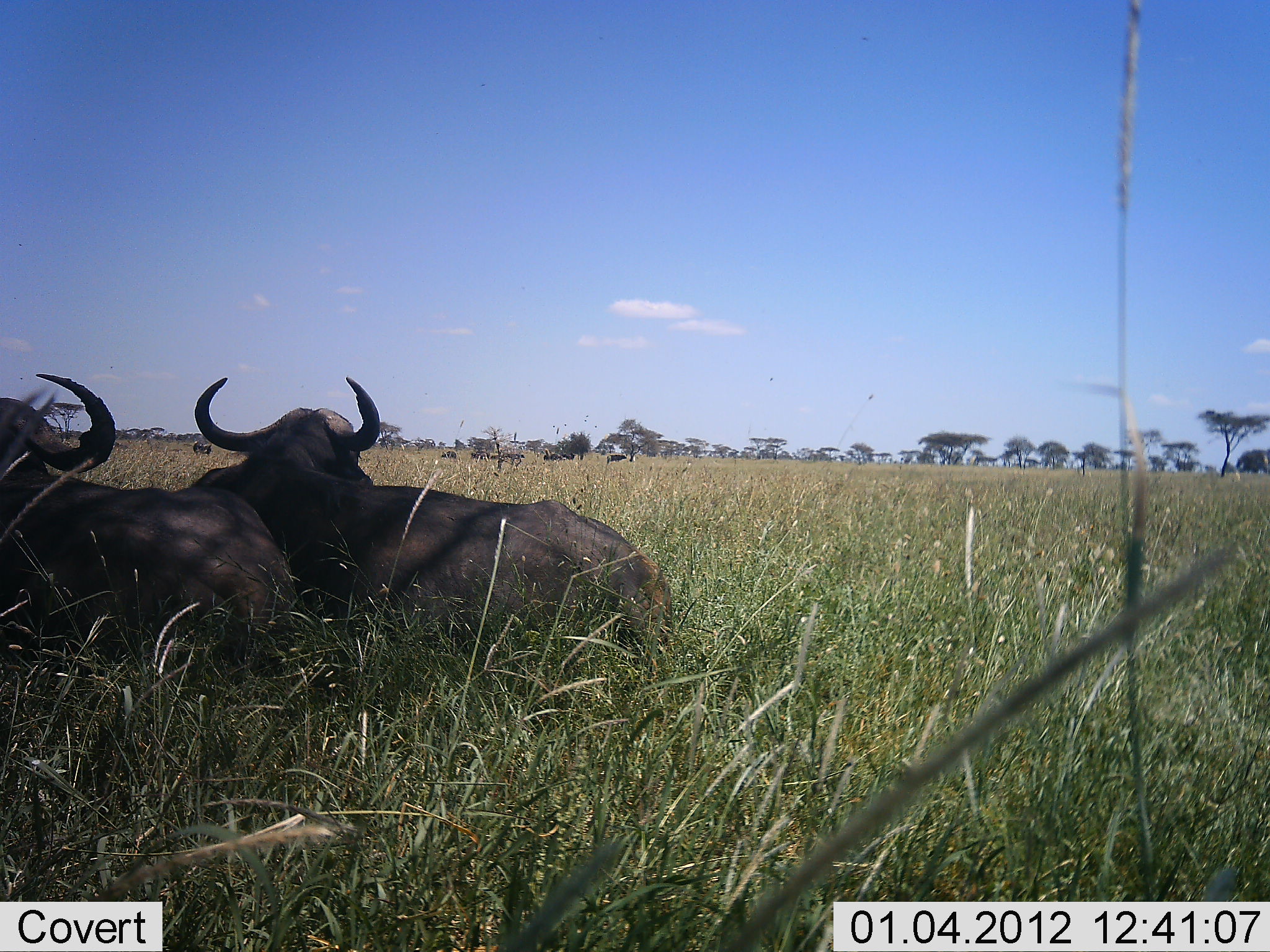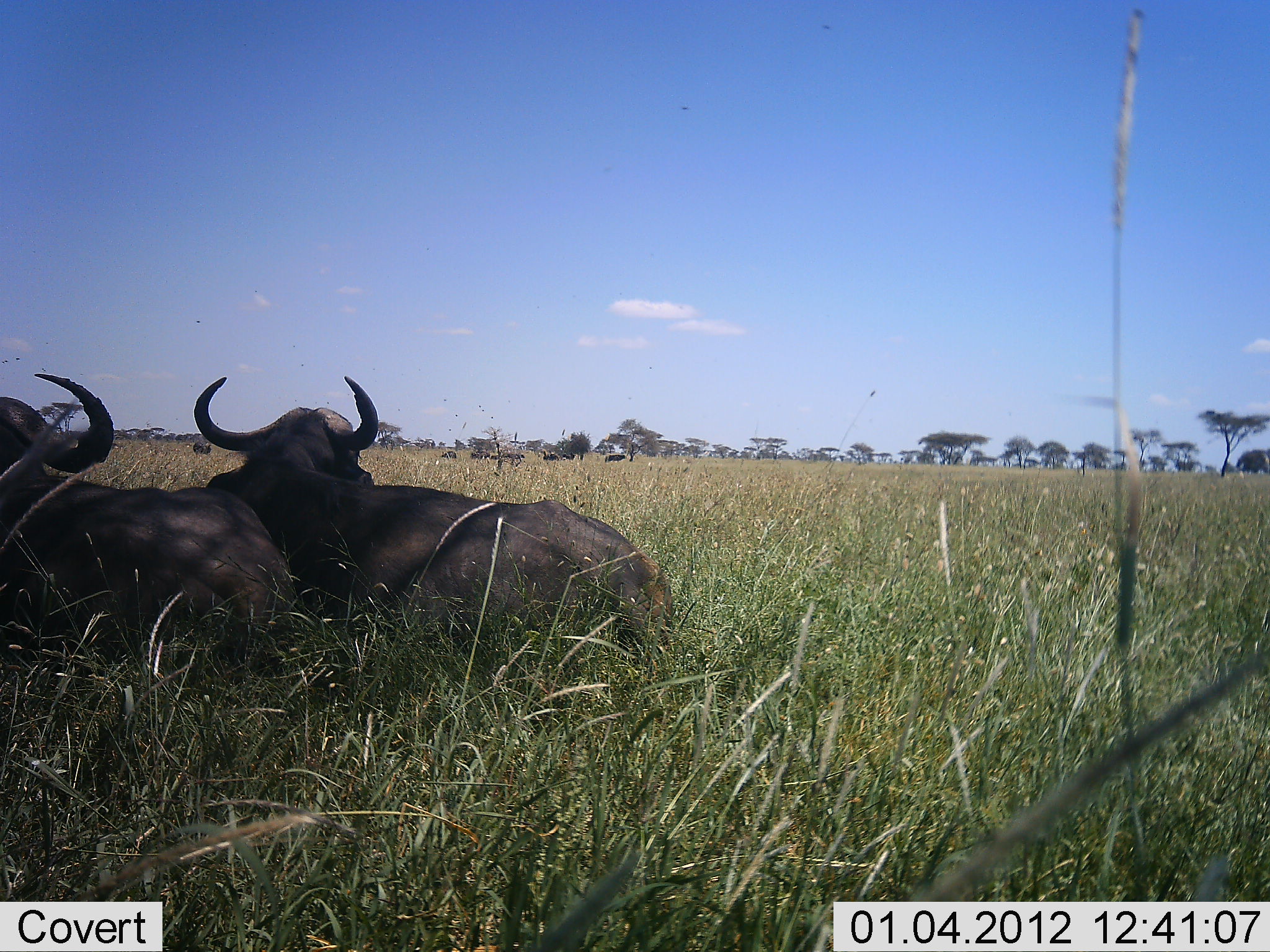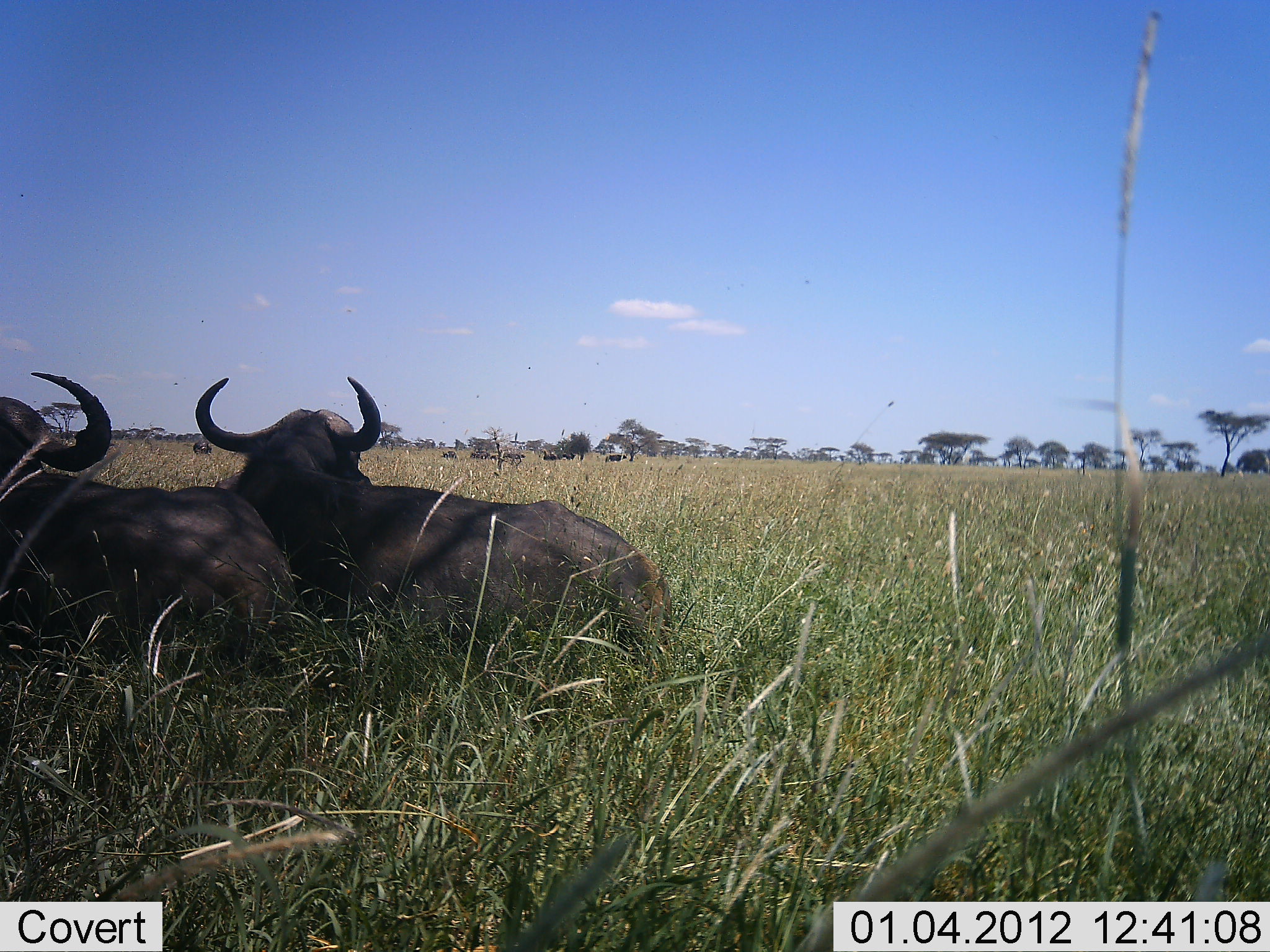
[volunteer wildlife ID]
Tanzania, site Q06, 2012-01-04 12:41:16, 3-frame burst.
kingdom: Animalia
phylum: Chordata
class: Mammalia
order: Artiodactyla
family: Bovidae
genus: Syncerus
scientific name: Syncerus caffer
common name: cape buffalo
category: buffalo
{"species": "buffalo (cape buffalo) (Syncerus caffer)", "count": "2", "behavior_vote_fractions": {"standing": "0%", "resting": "100%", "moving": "0%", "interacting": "0%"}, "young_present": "0%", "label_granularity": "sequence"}